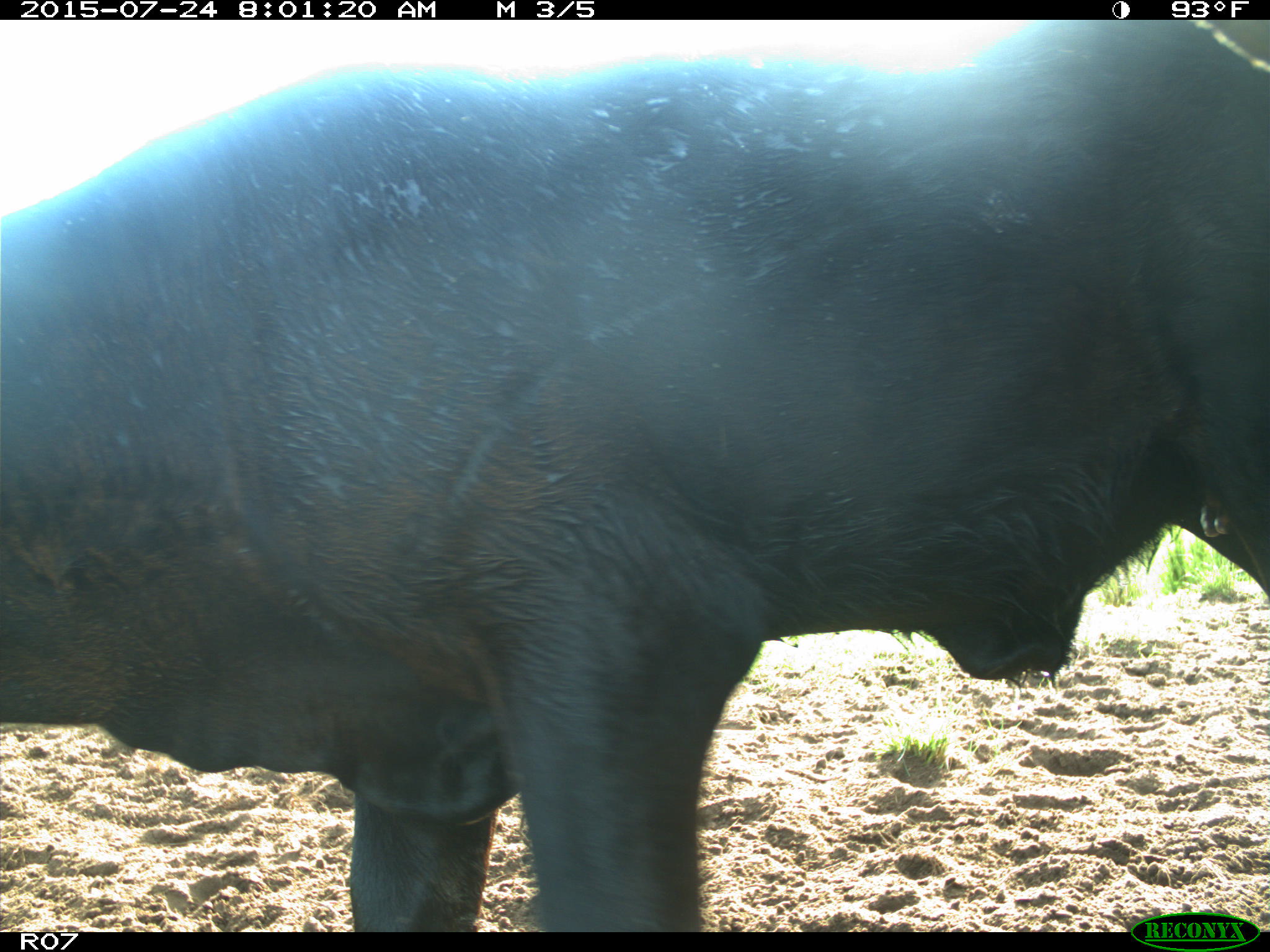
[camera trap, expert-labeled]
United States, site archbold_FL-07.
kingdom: Animalia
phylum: Chordata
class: Mammalia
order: Artiodactyla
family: Bovidae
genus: Bos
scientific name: Bos taurus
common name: domestic cow